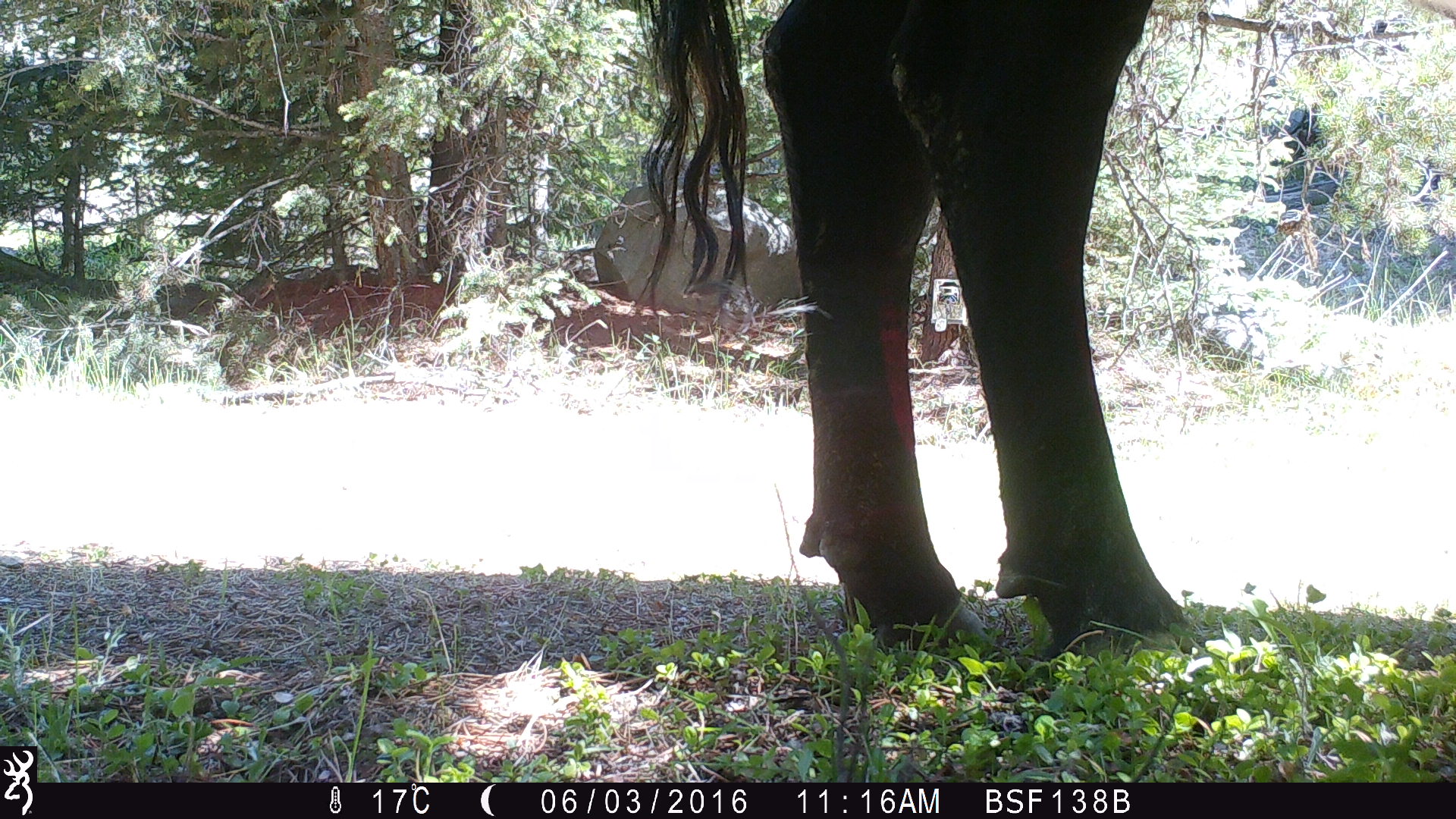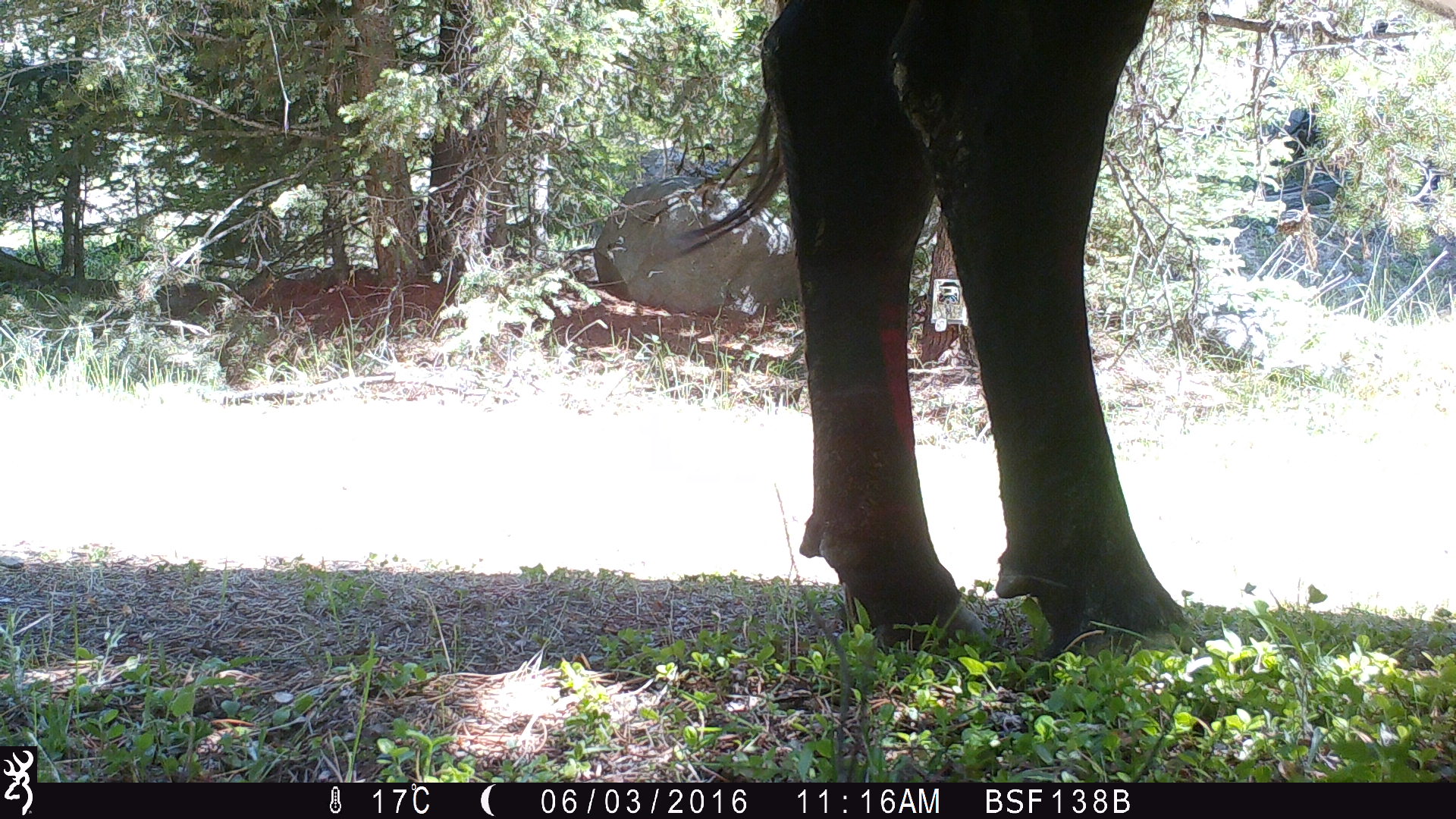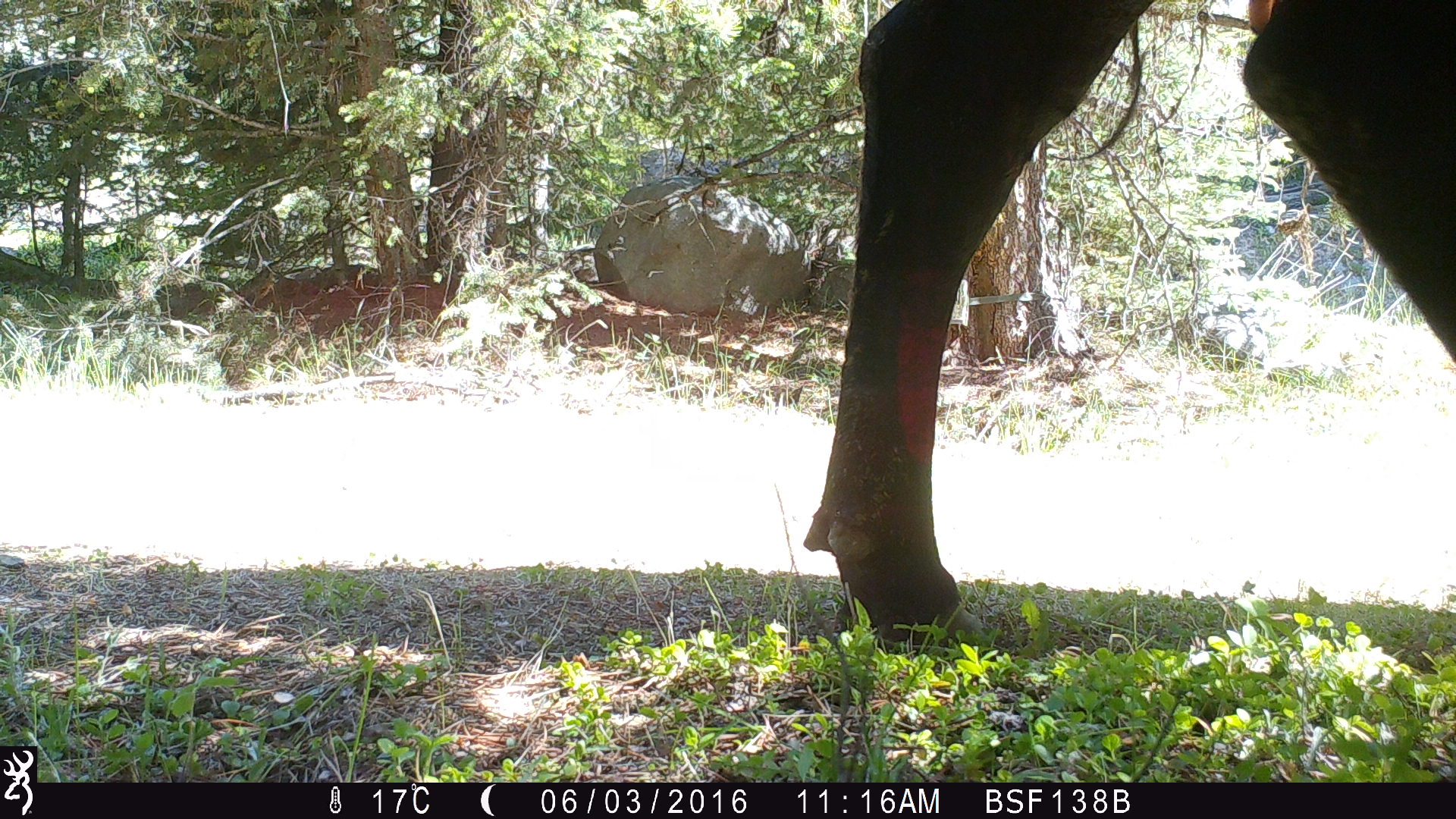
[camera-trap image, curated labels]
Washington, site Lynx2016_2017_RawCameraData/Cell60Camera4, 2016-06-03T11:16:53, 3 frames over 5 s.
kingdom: Animalia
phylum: Chordata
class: Mammalia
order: Artiodactyla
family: Bovidae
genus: Bos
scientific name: Bos taurus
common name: domestic cattle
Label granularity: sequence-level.